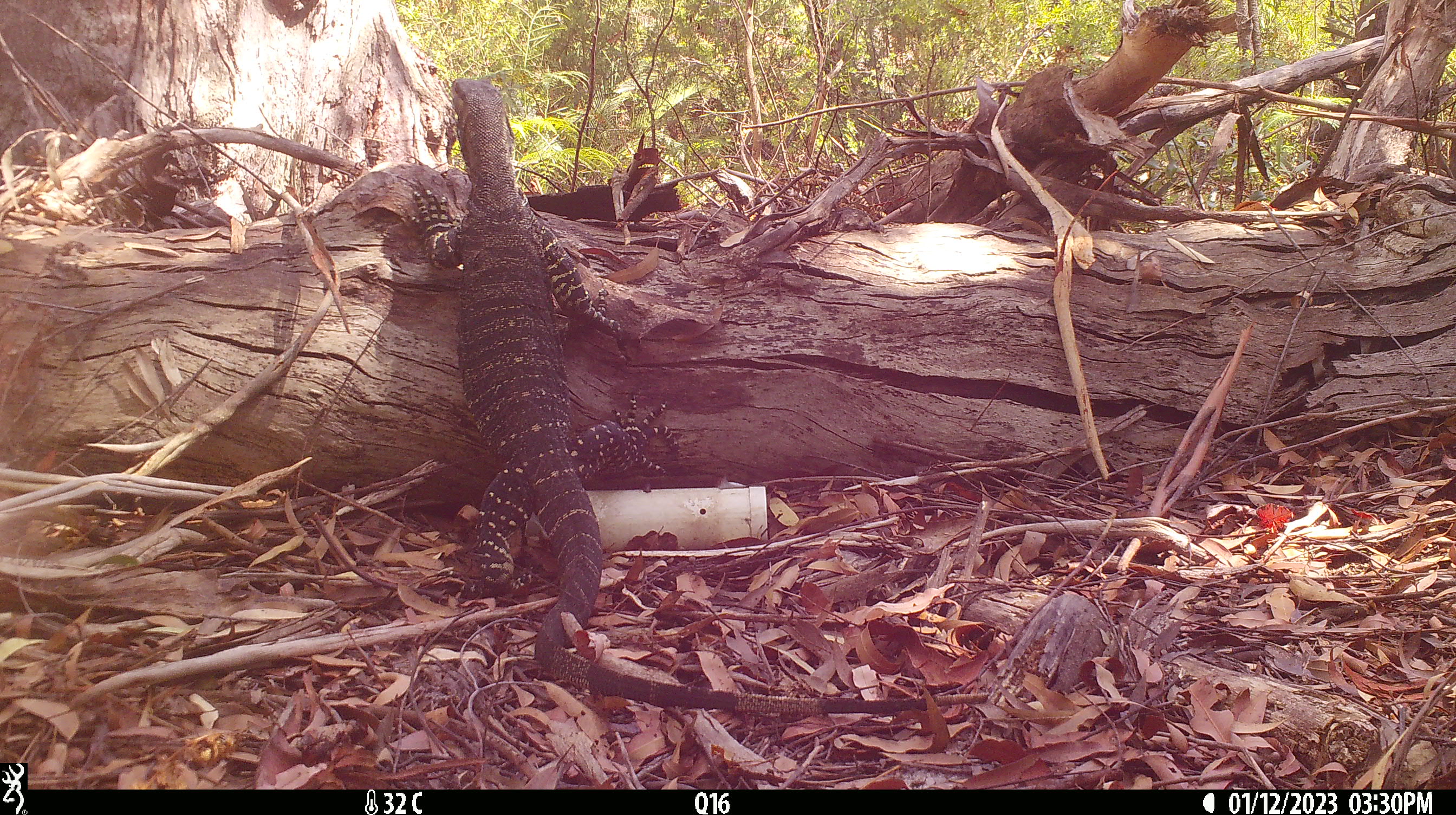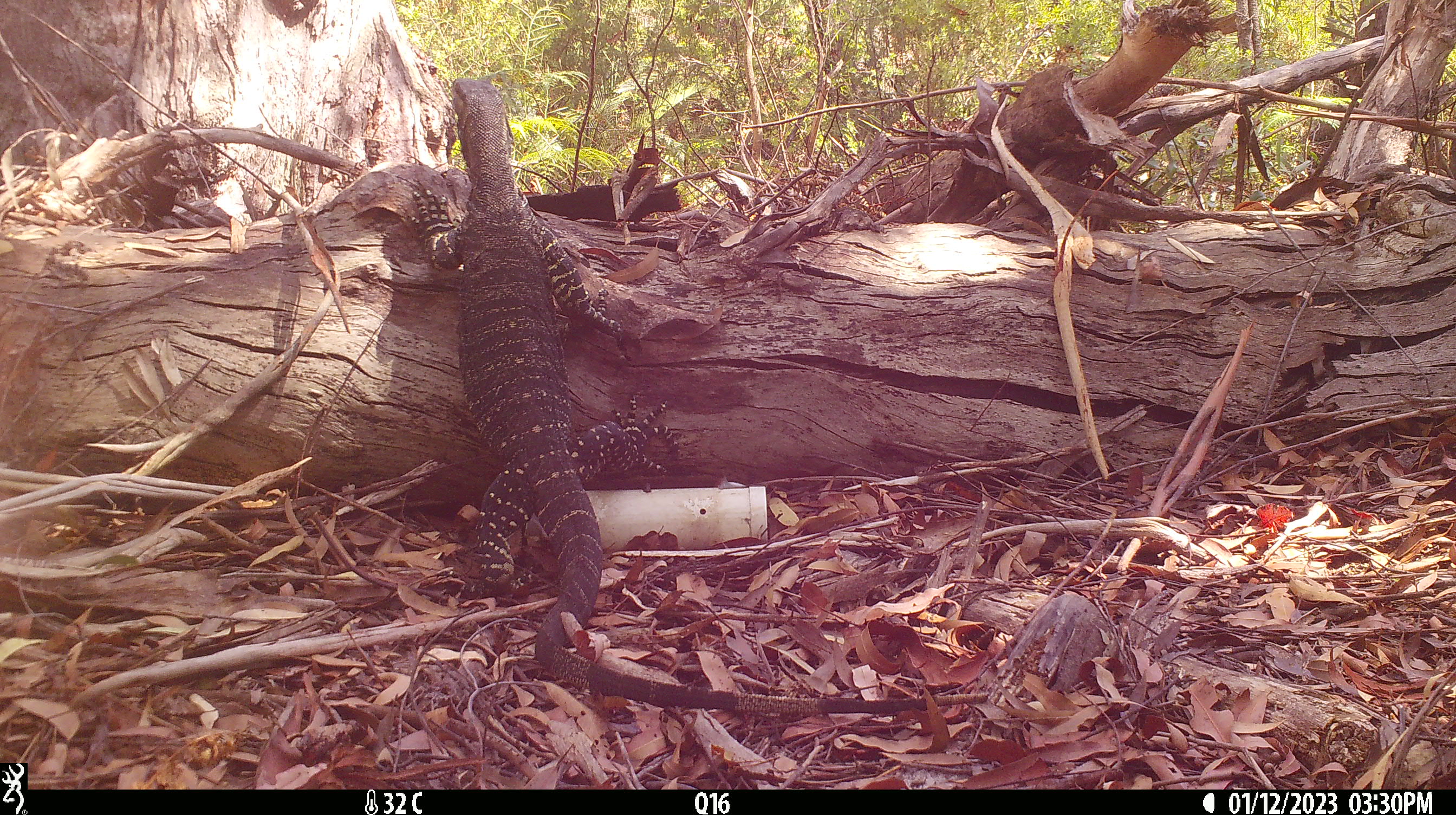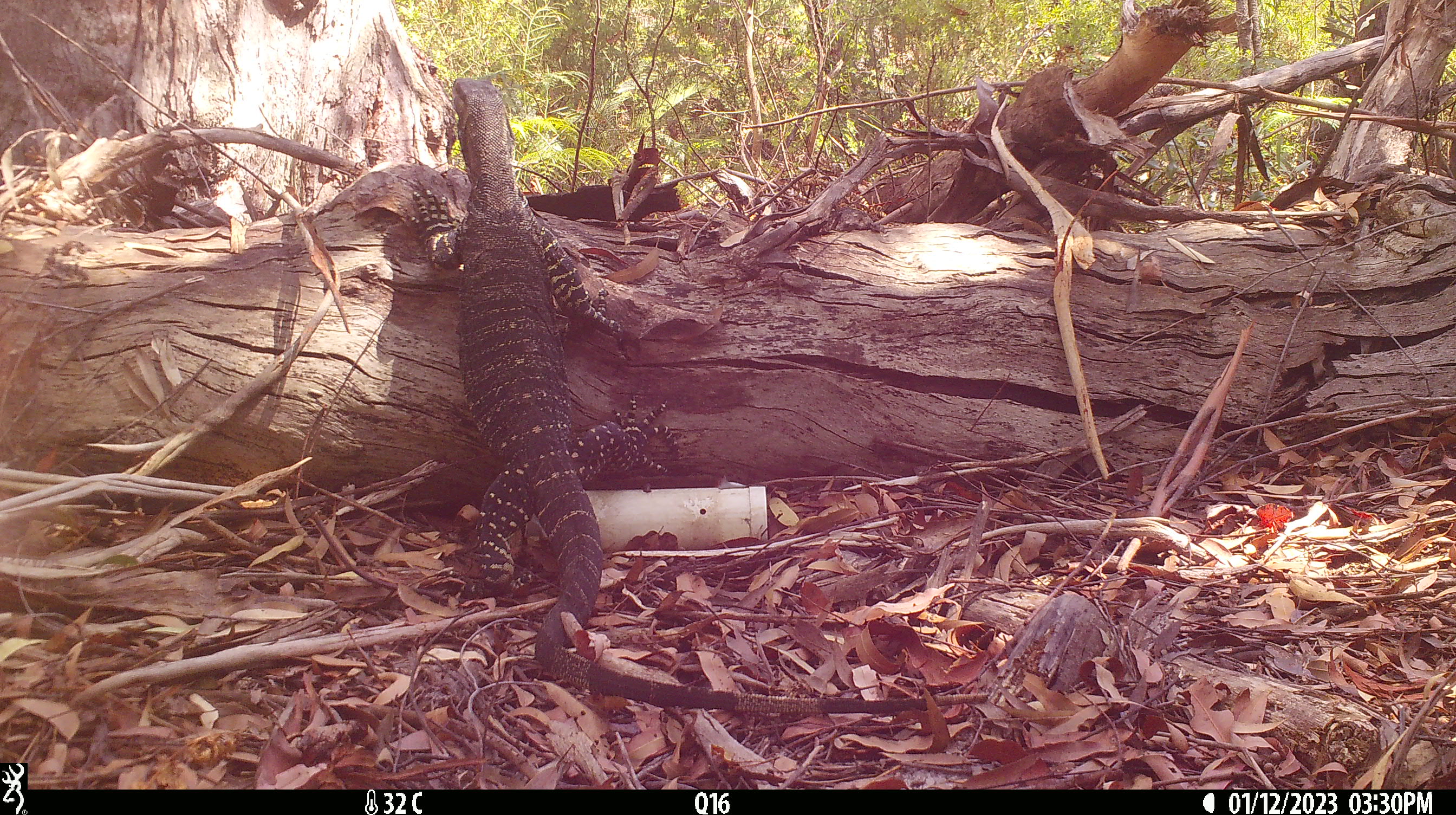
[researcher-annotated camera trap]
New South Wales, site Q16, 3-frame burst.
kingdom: Animalia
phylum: Chordata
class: Reptilia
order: Squamata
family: Varanidae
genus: Varanus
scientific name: Varanus varius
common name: lace monitor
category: goanna